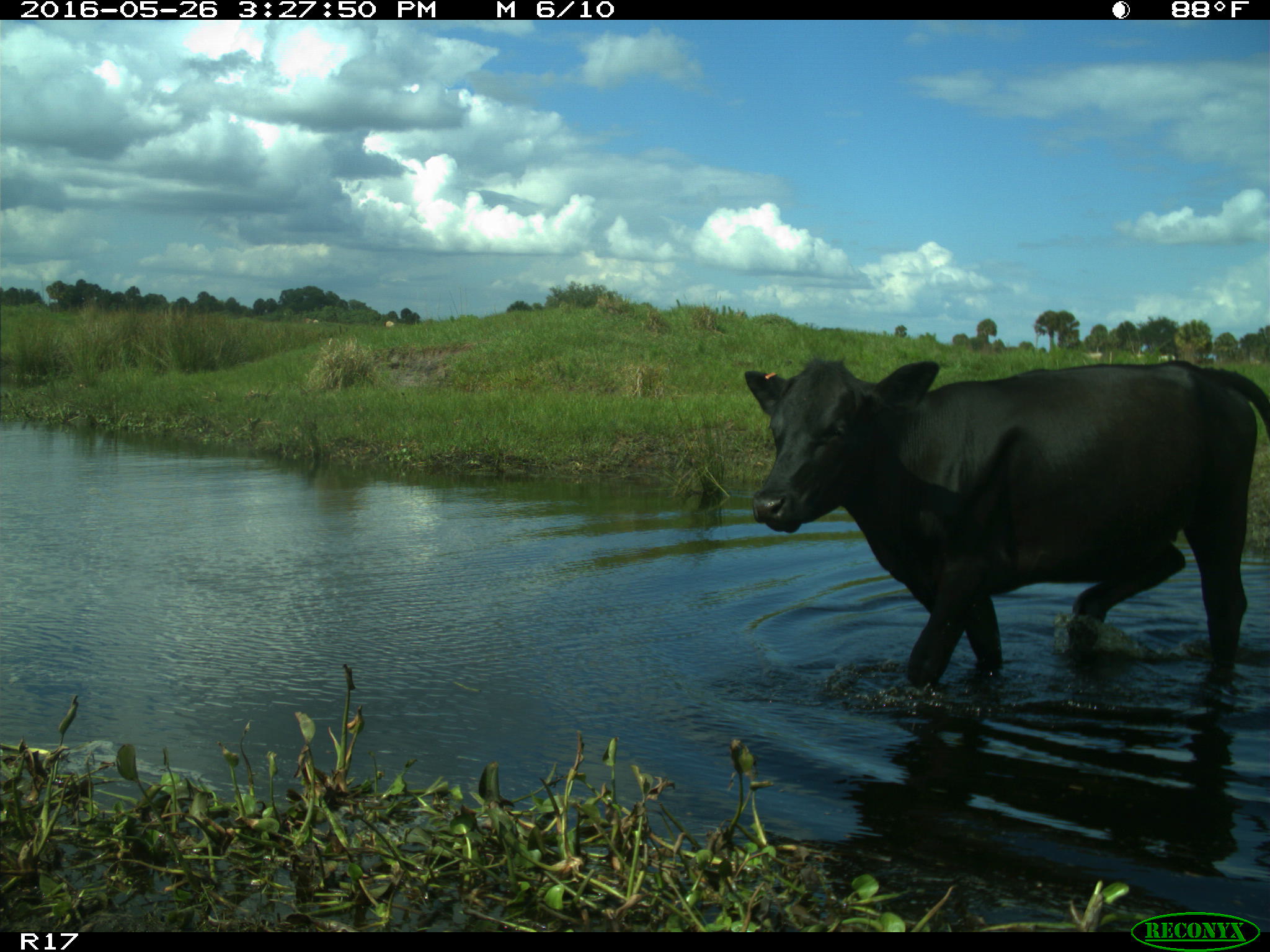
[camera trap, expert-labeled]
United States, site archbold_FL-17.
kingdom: Animalia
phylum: Chordata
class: Mammalia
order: Artiodactyla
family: Bovidae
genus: Bos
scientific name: Bos taurus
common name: domestic cow